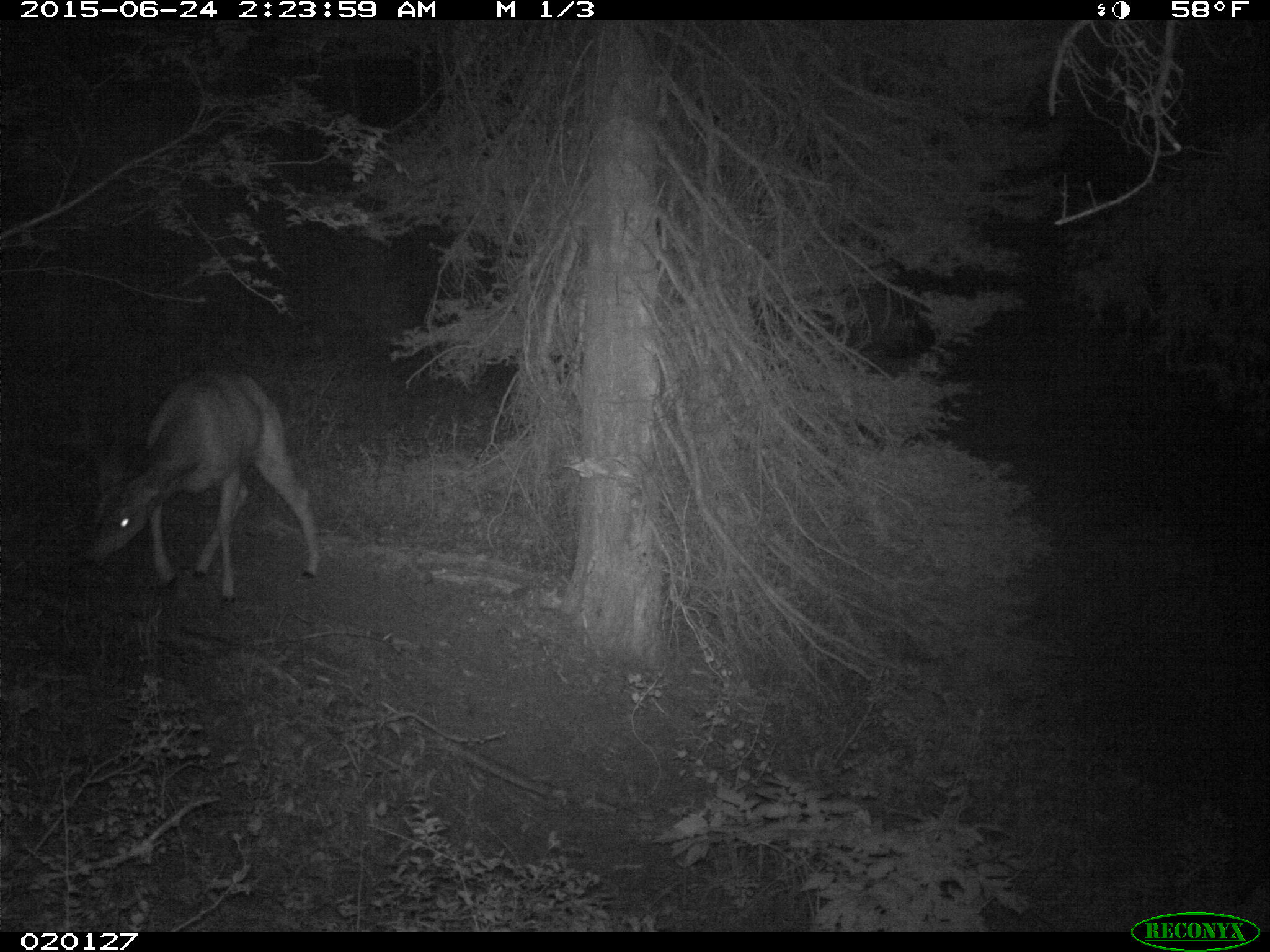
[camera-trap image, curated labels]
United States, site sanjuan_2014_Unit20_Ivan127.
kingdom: Animalia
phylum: Chordata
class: Mammalia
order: Artiodactyla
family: Cervidae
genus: Odocoileus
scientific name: Odocoileus hemionus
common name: mule deer